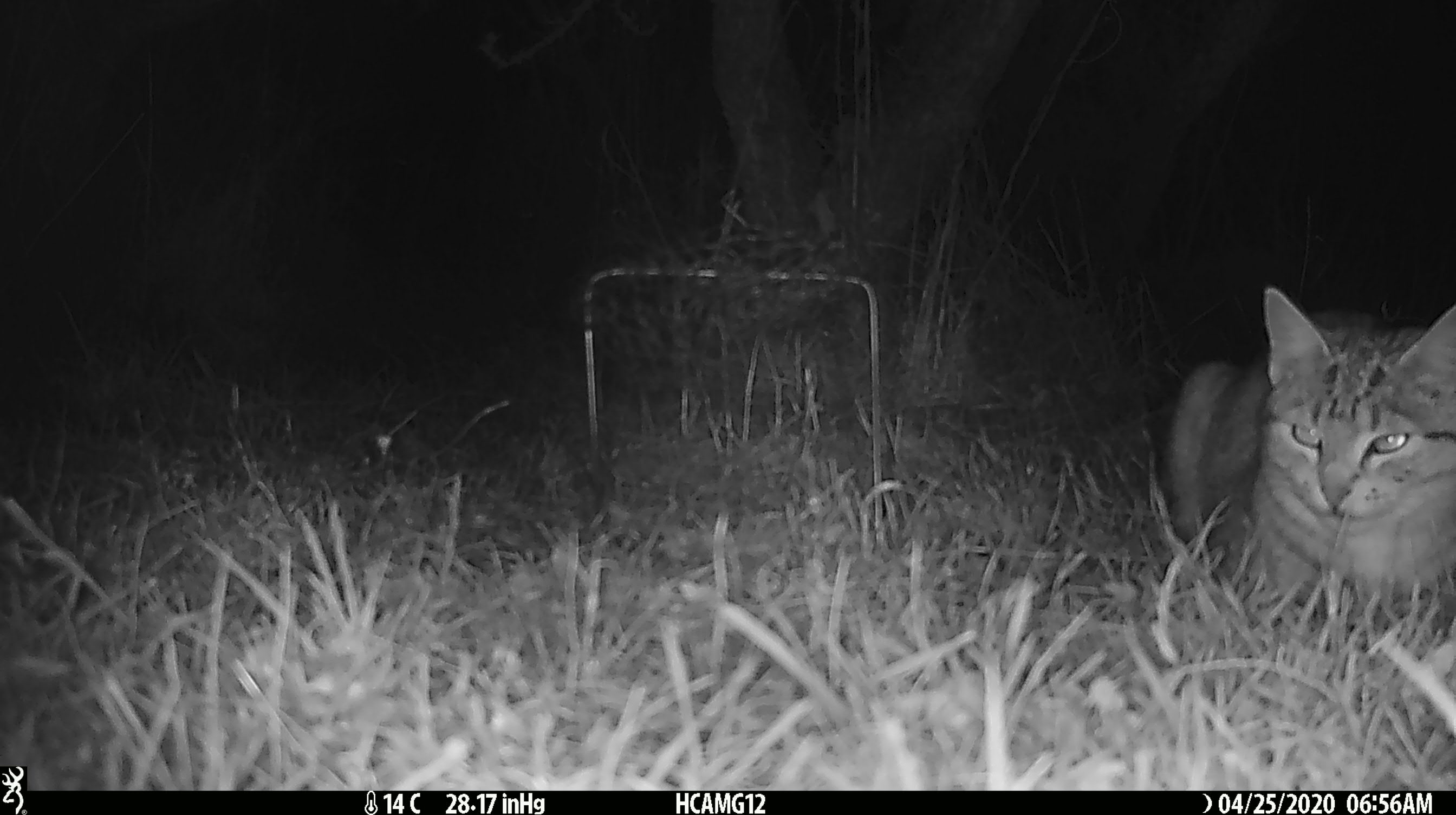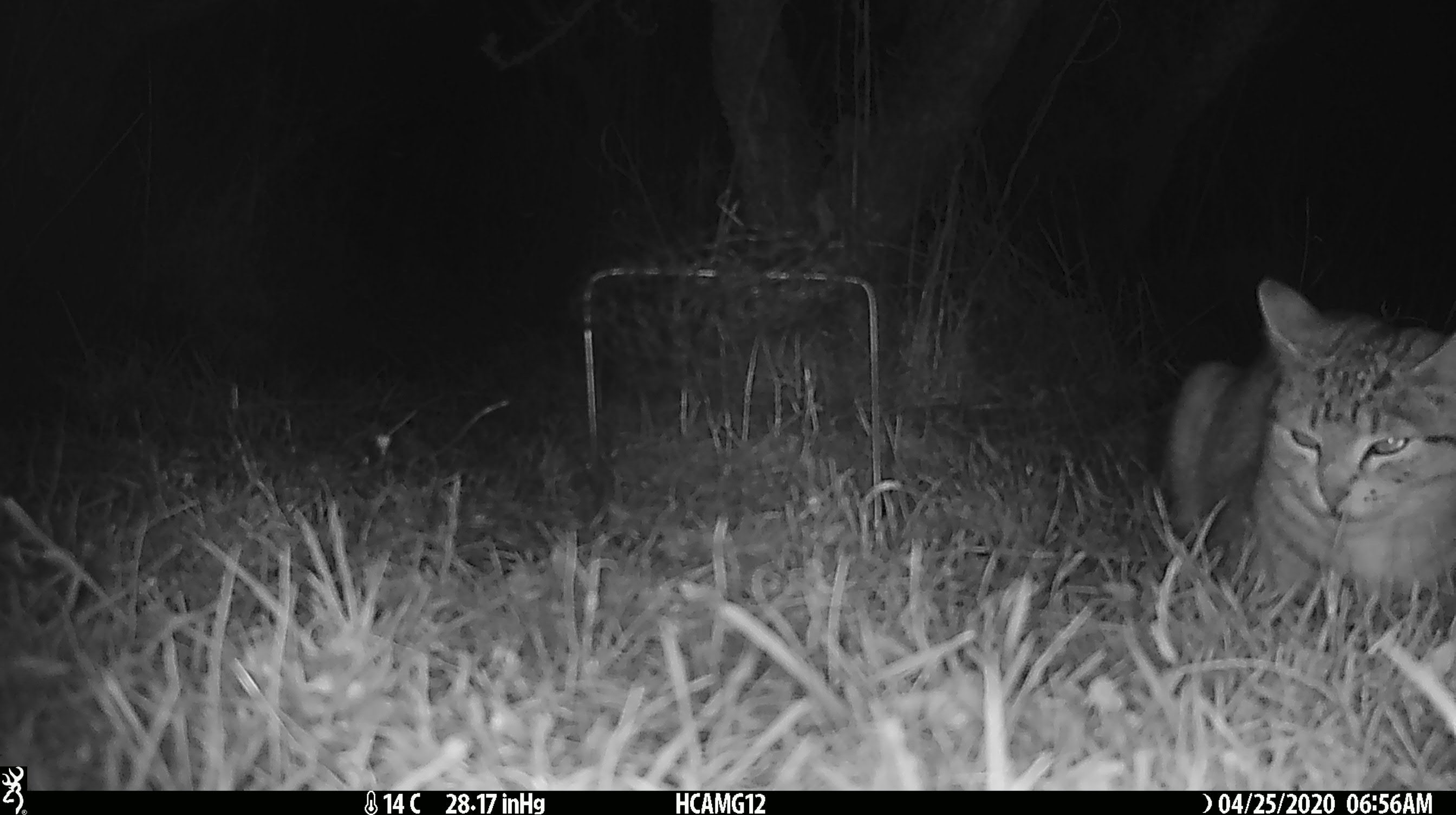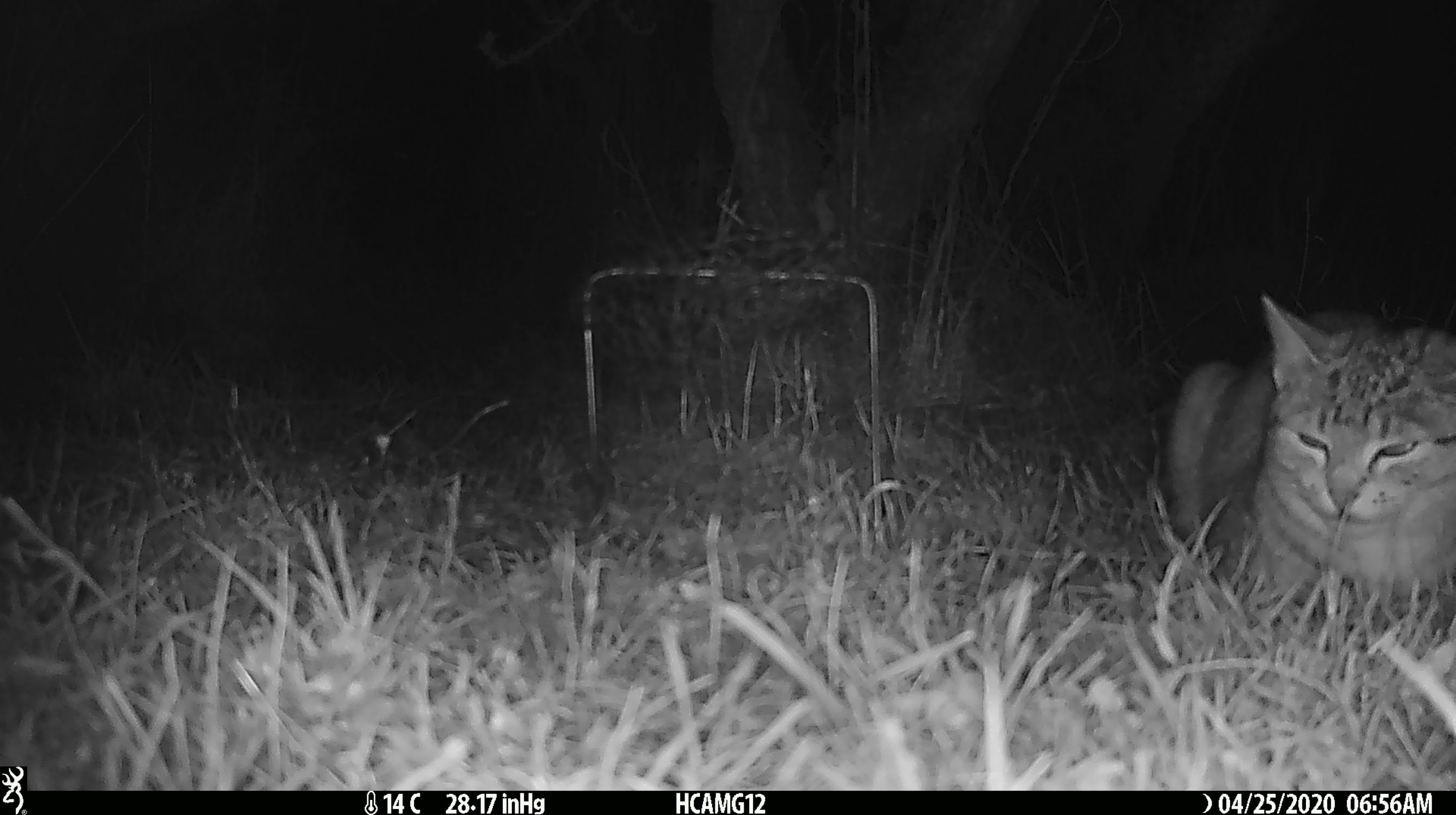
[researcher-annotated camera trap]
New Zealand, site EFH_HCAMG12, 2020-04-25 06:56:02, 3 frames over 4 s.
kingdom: Animalia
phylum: Chordata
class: Mammalia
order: Carnivora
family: Felidae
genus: Felis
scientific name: Felis catus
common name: domestic cat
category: cat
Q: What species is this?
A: Cat (domestic cat) (Felis catus).